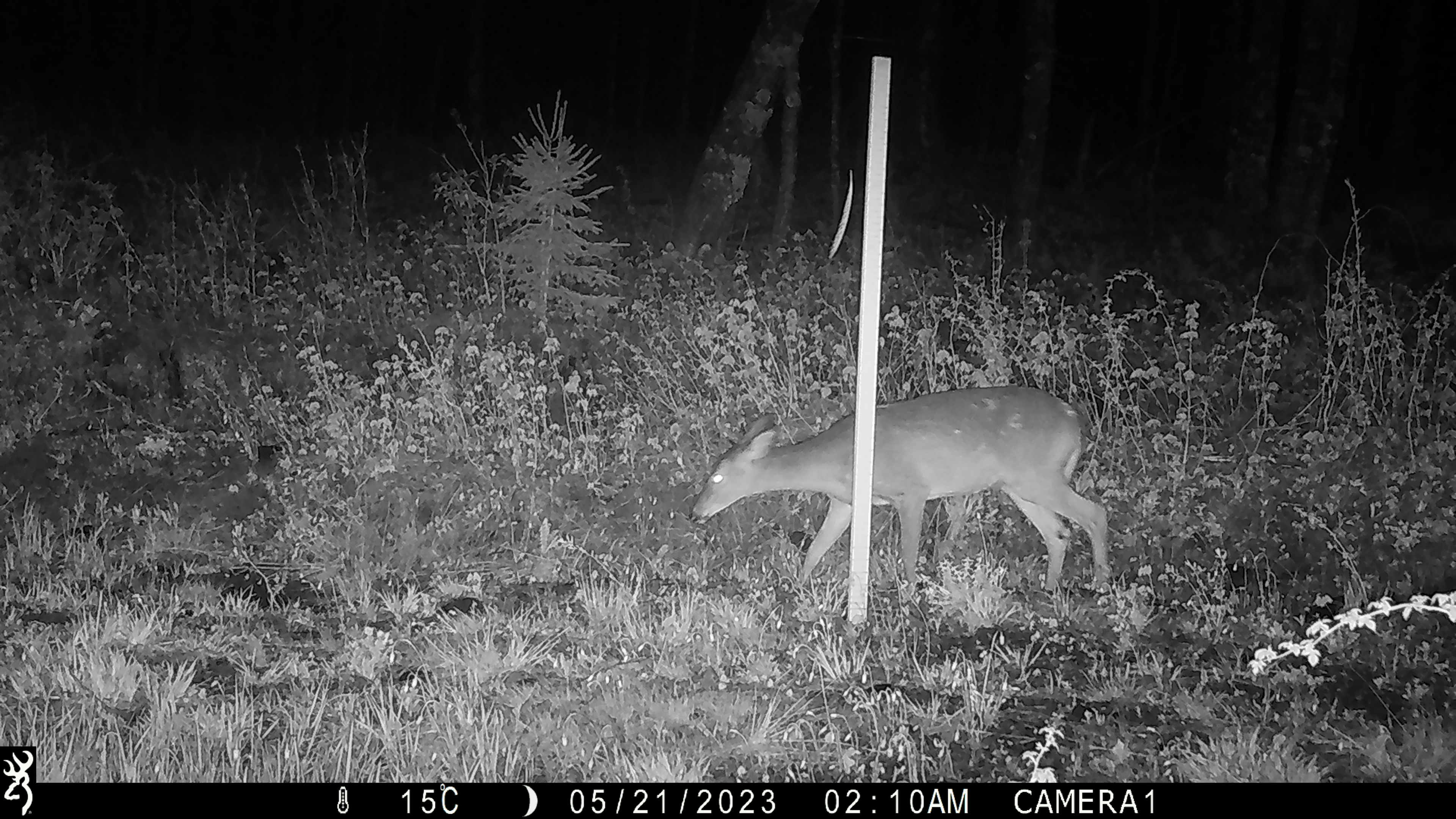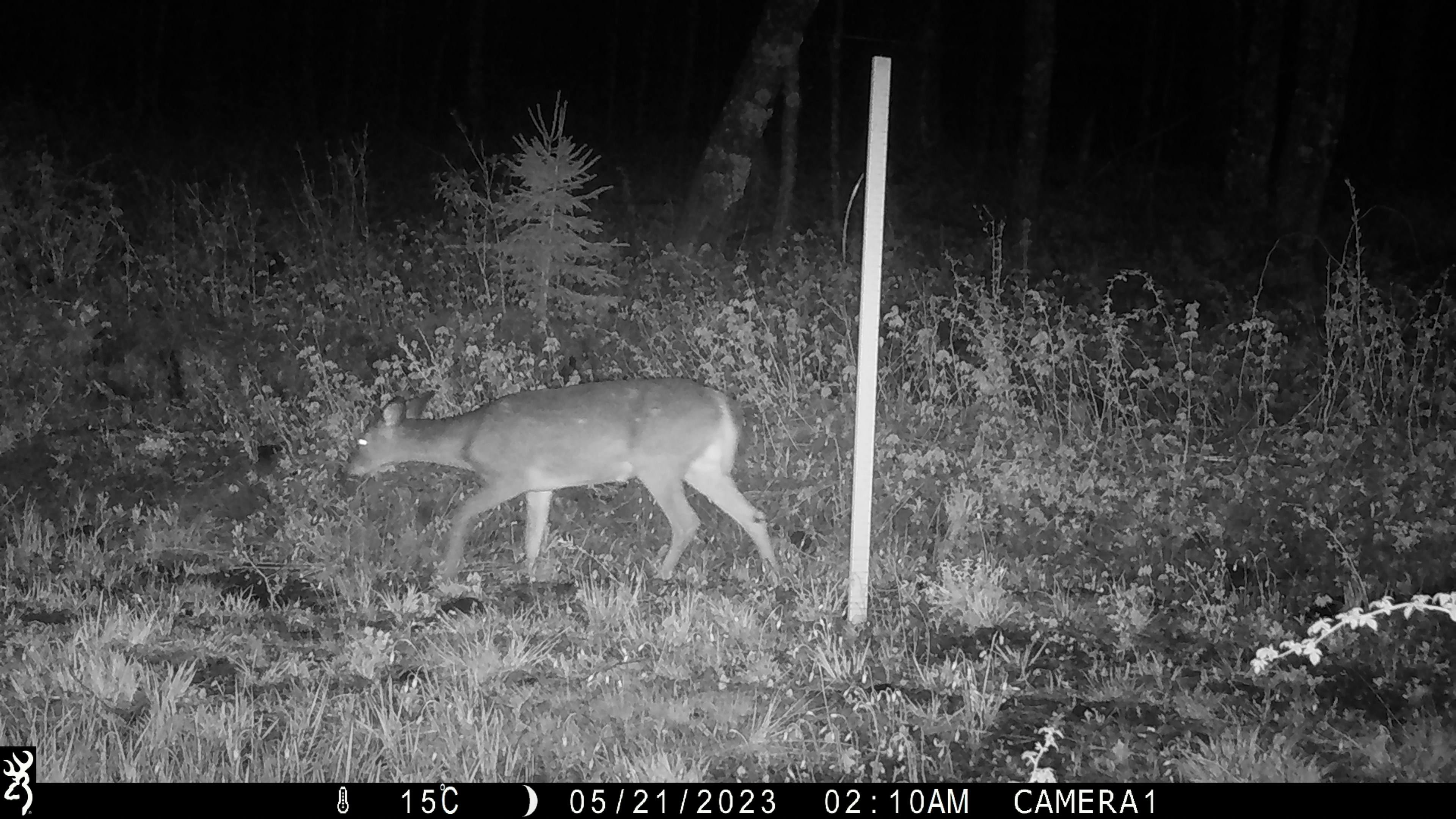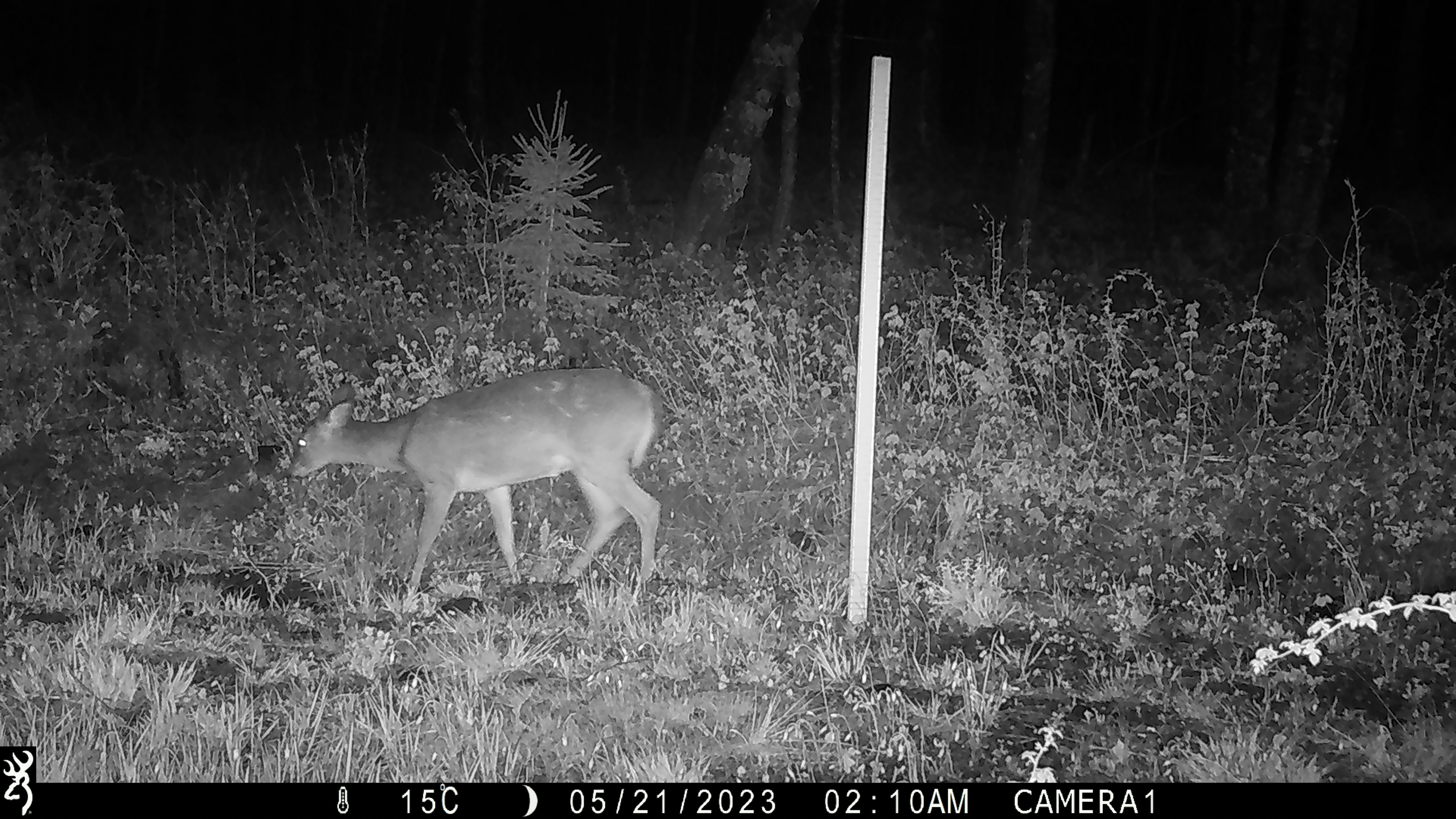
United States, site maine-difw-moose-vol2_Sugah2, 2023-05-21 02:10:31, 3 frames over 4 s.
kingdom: Animalia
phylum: Chordata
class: Mammalia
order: Artiodactyla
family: Cervidae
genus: Odocoileus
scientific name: Odocoileus virginianus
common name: white-tailed deer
White-tailed deer (Odocoileus virginianus).